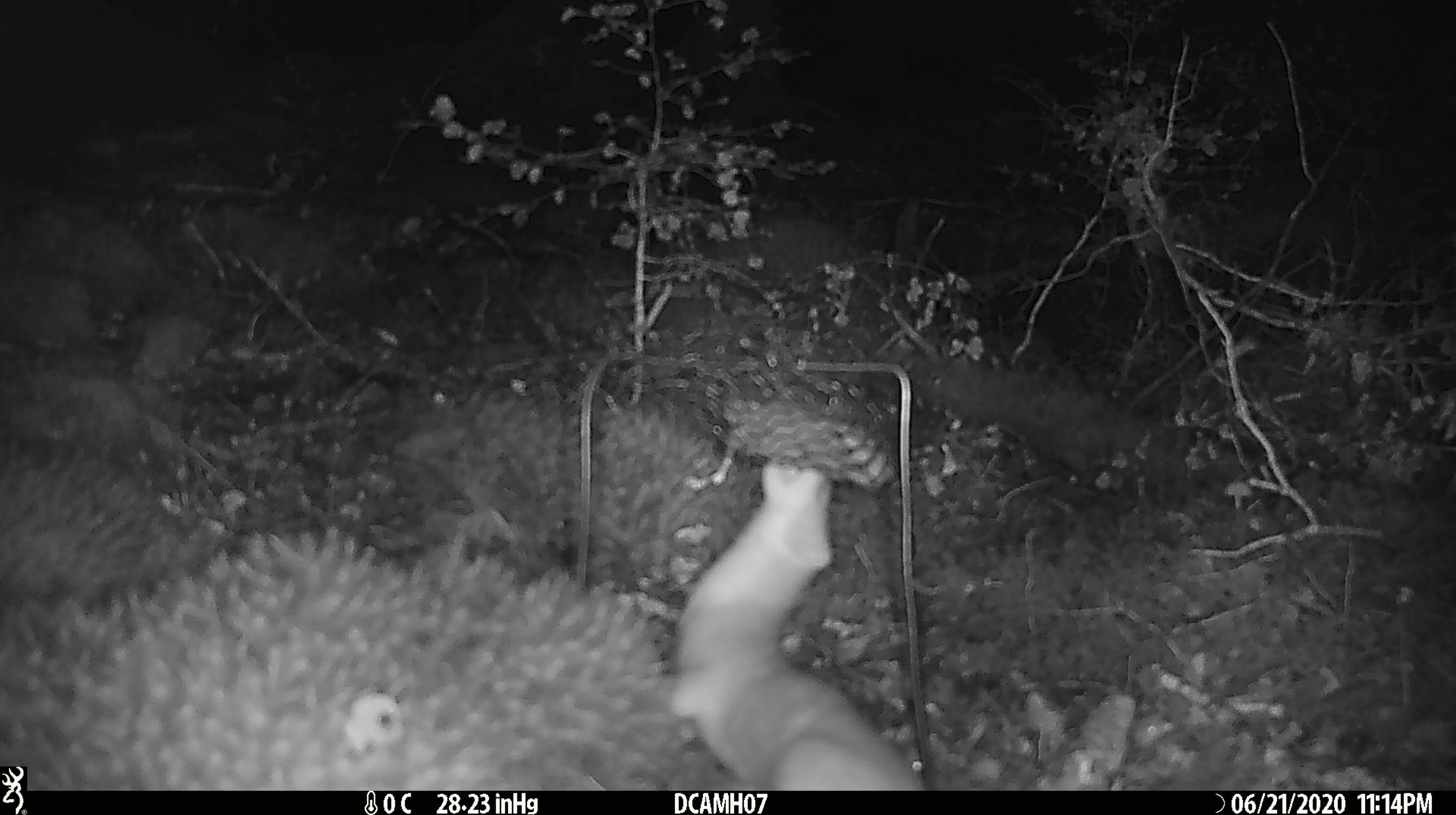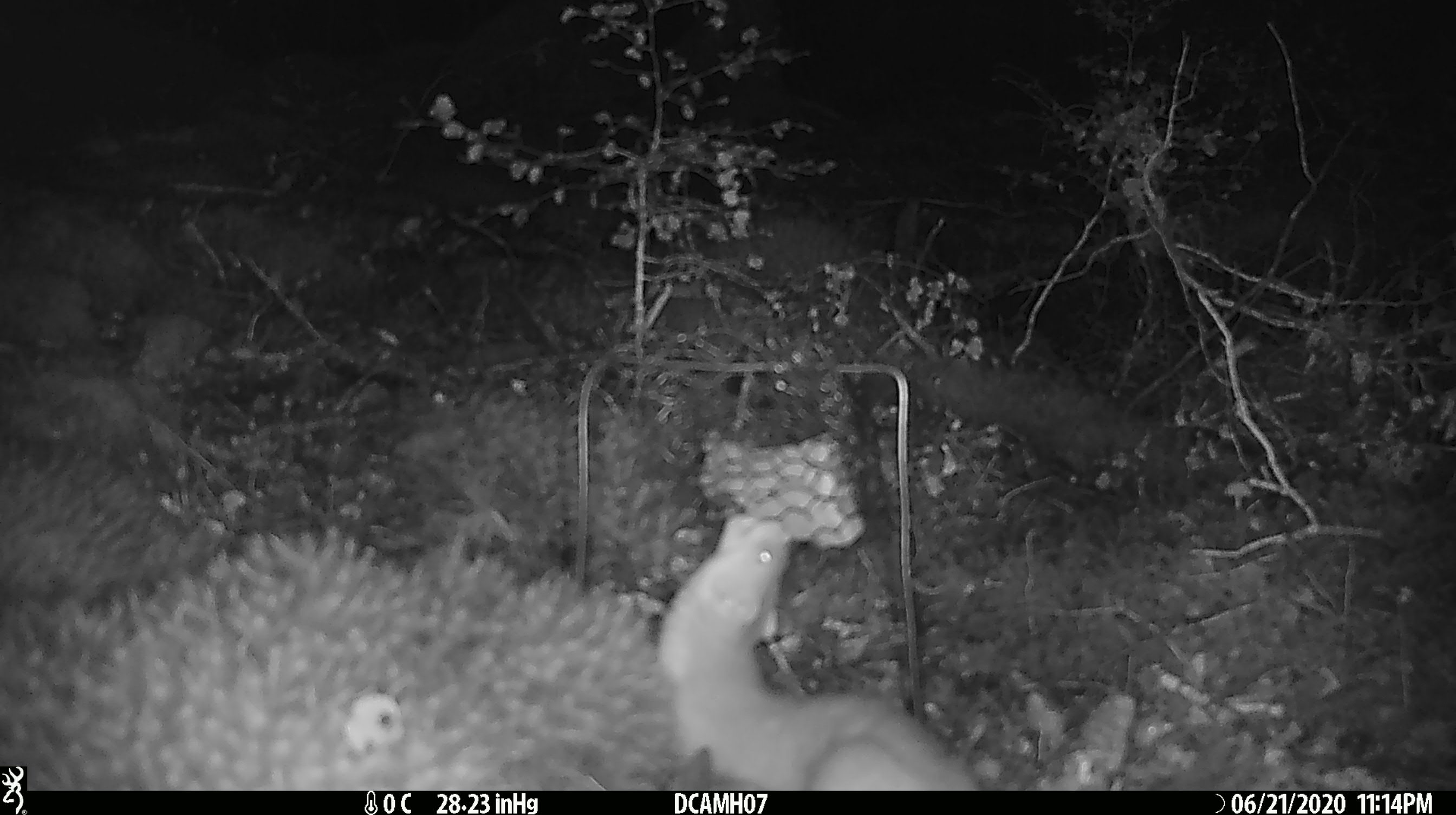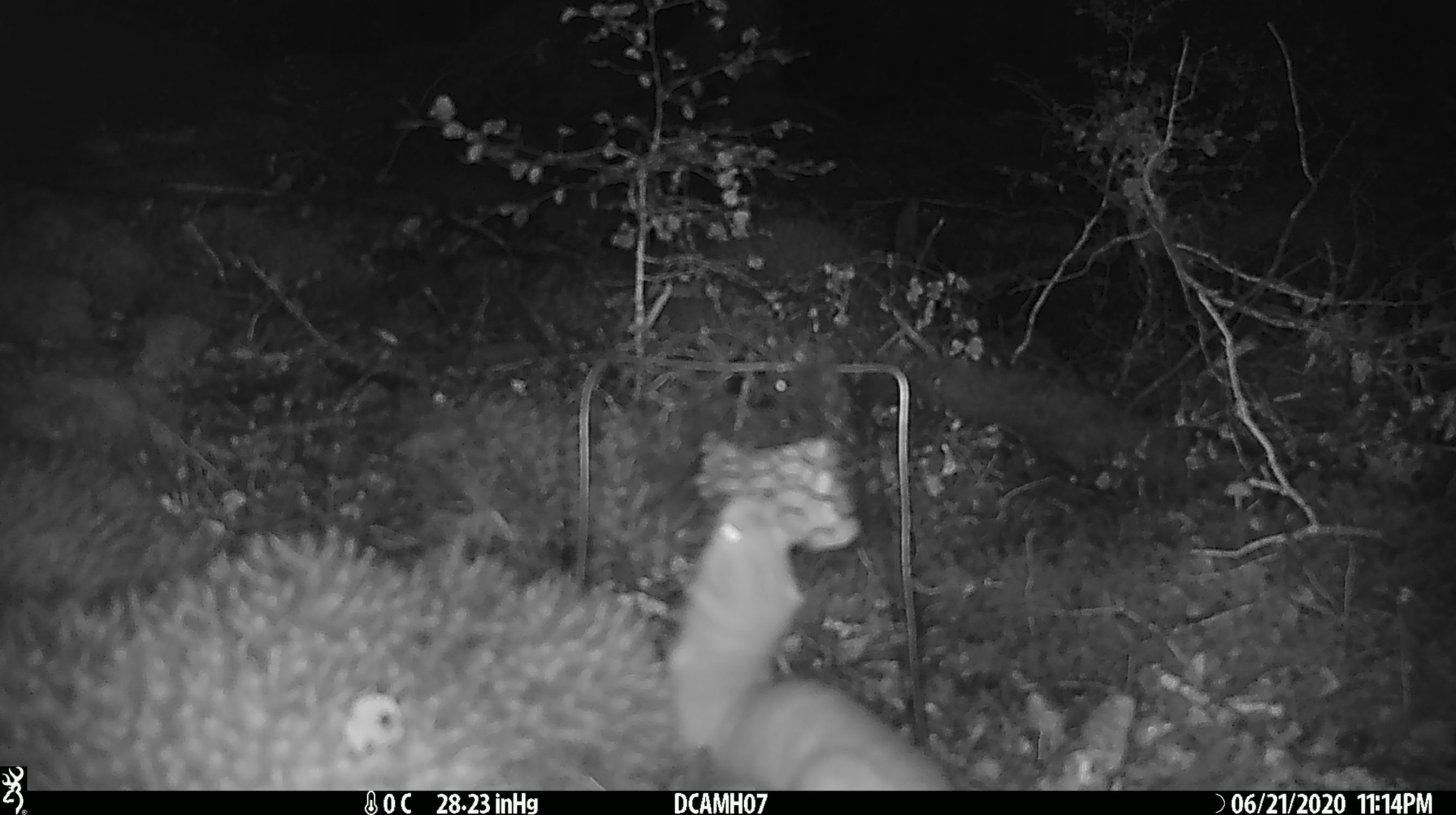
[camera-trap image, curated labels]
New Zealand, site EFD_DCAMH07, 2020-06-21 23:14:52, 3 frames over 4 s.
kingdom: Animalia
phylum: Chordata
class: Mammalia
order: Carnivora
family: Mustelidae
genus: Mustela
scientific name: Mustela erminea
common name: stoat